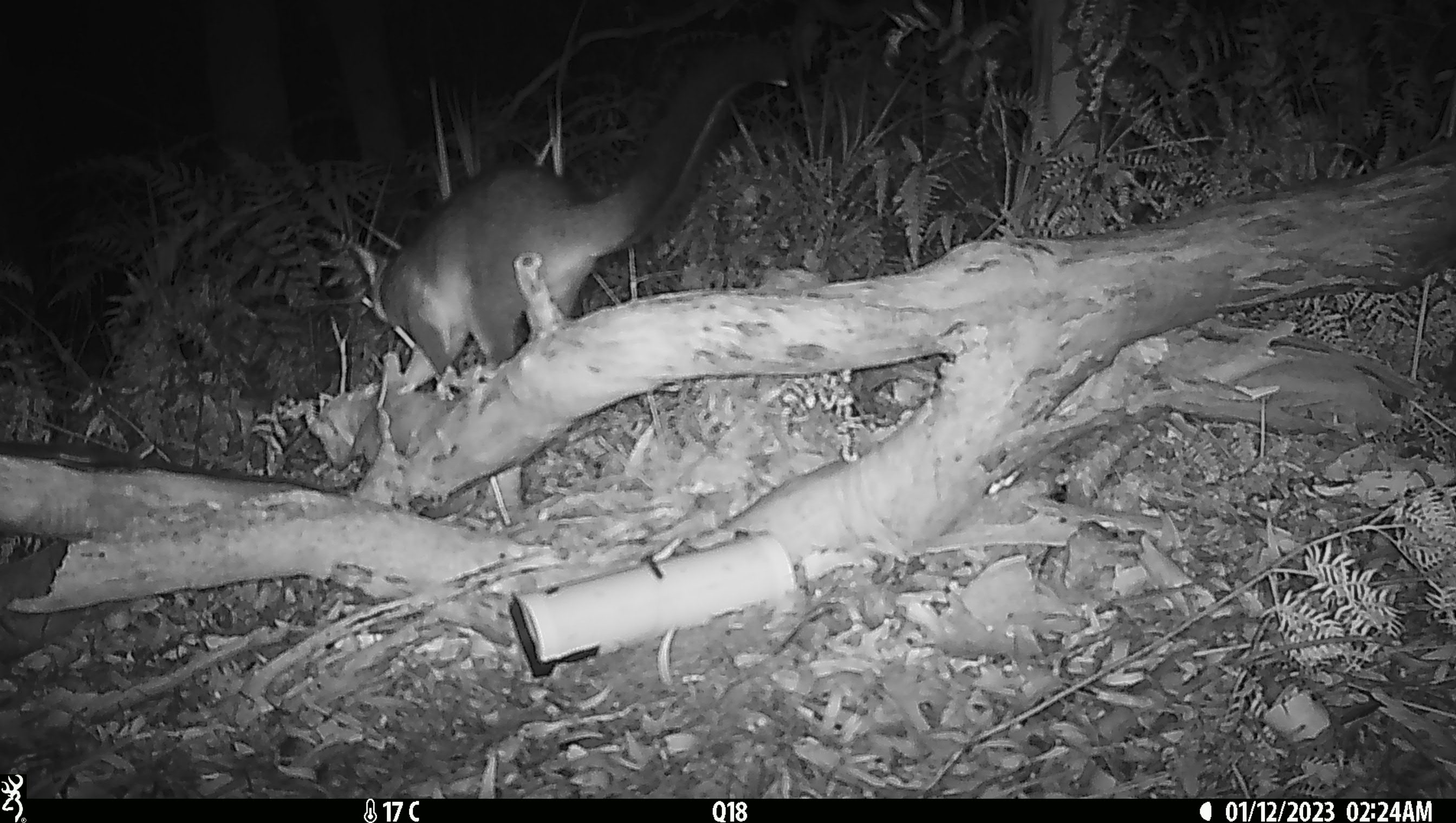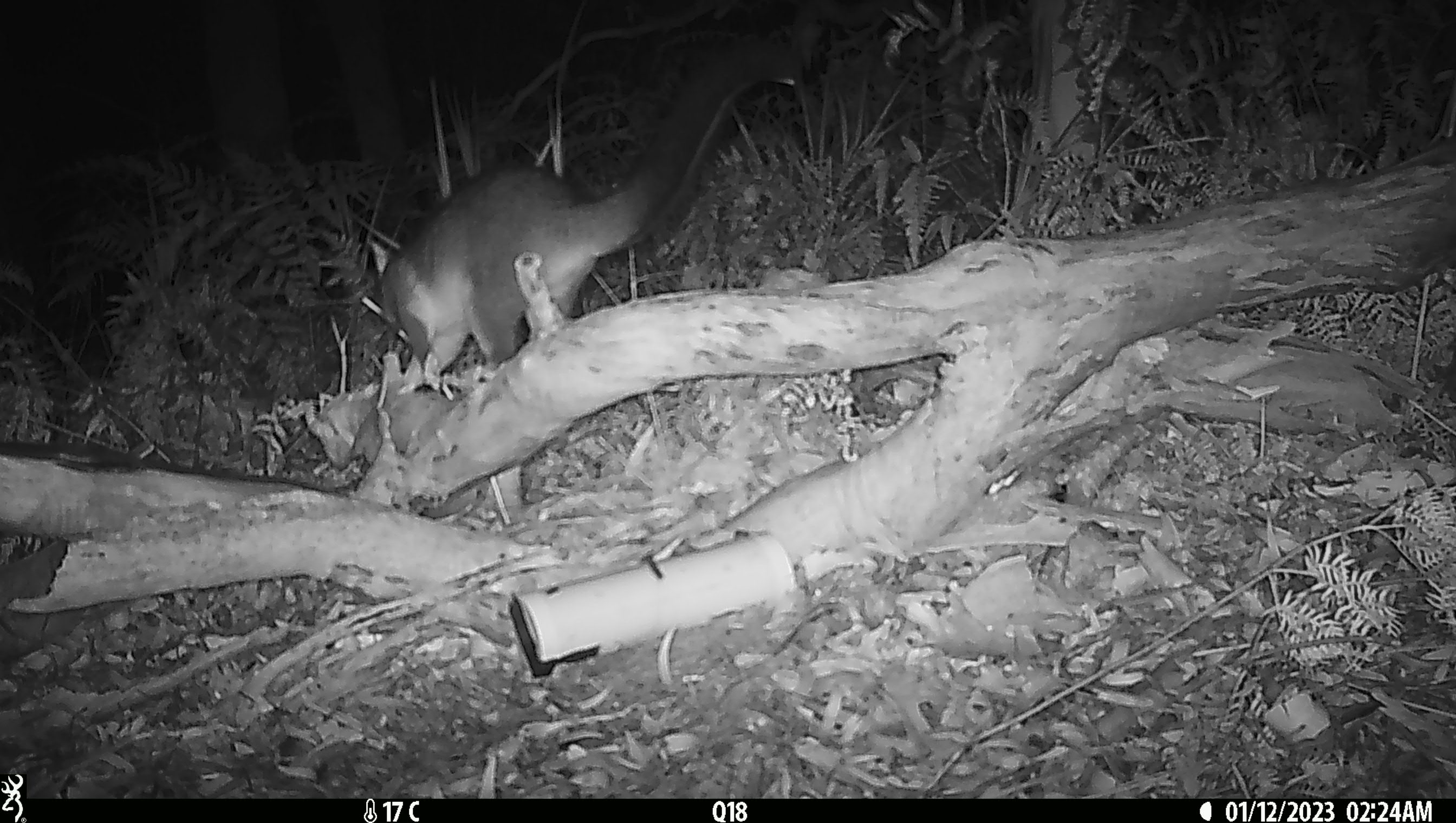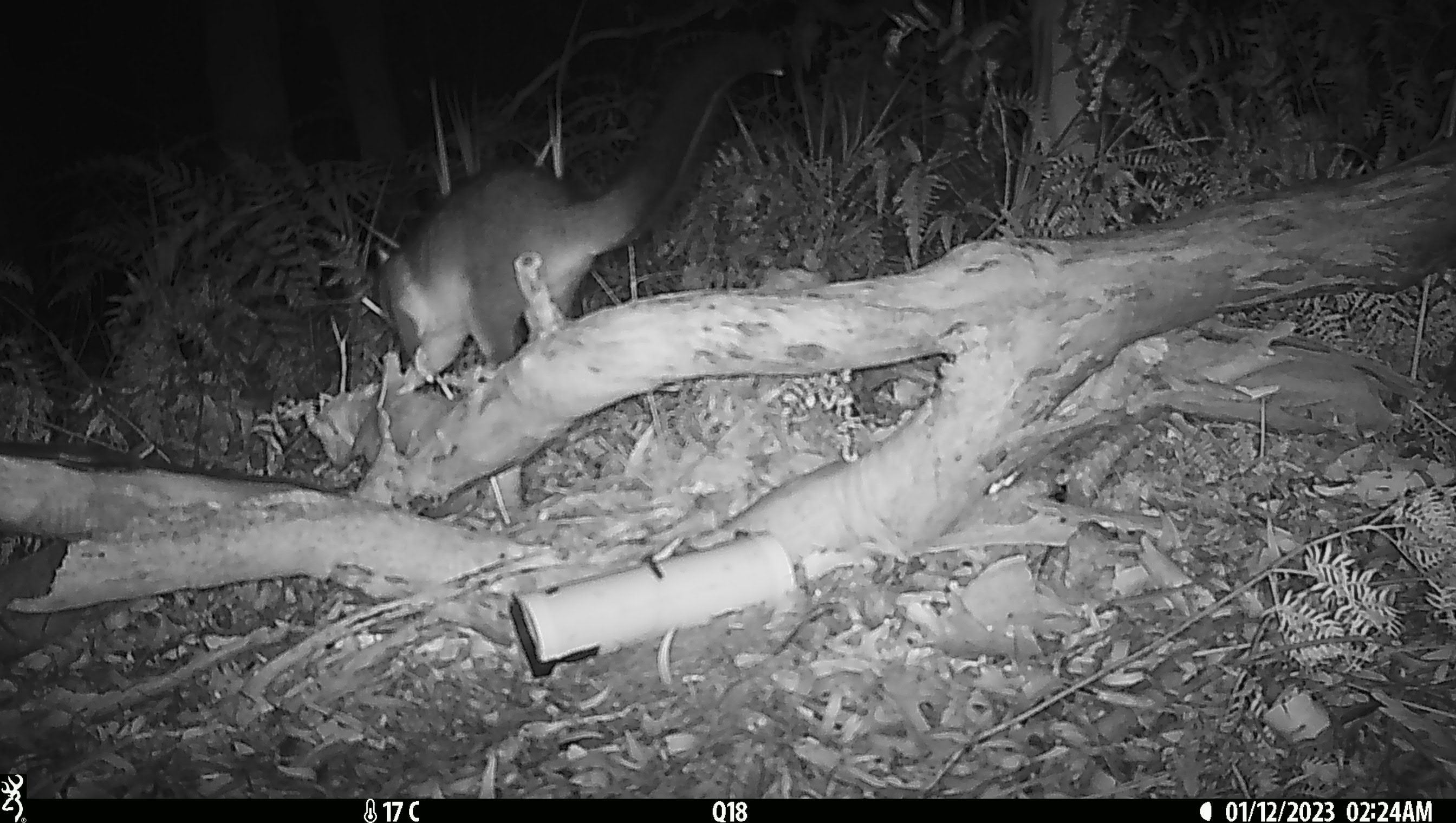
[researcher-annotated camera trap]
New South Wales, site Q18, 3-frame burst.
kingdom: Animalia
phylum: Chordata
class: Mammalia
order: Diprotodontia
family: Phalangeridae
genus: Trichosurus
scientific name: Trichosurus vulpecula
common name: common brushtail possum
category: possum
Possum (common brushtail possum) (Trichosurus vulpecula).